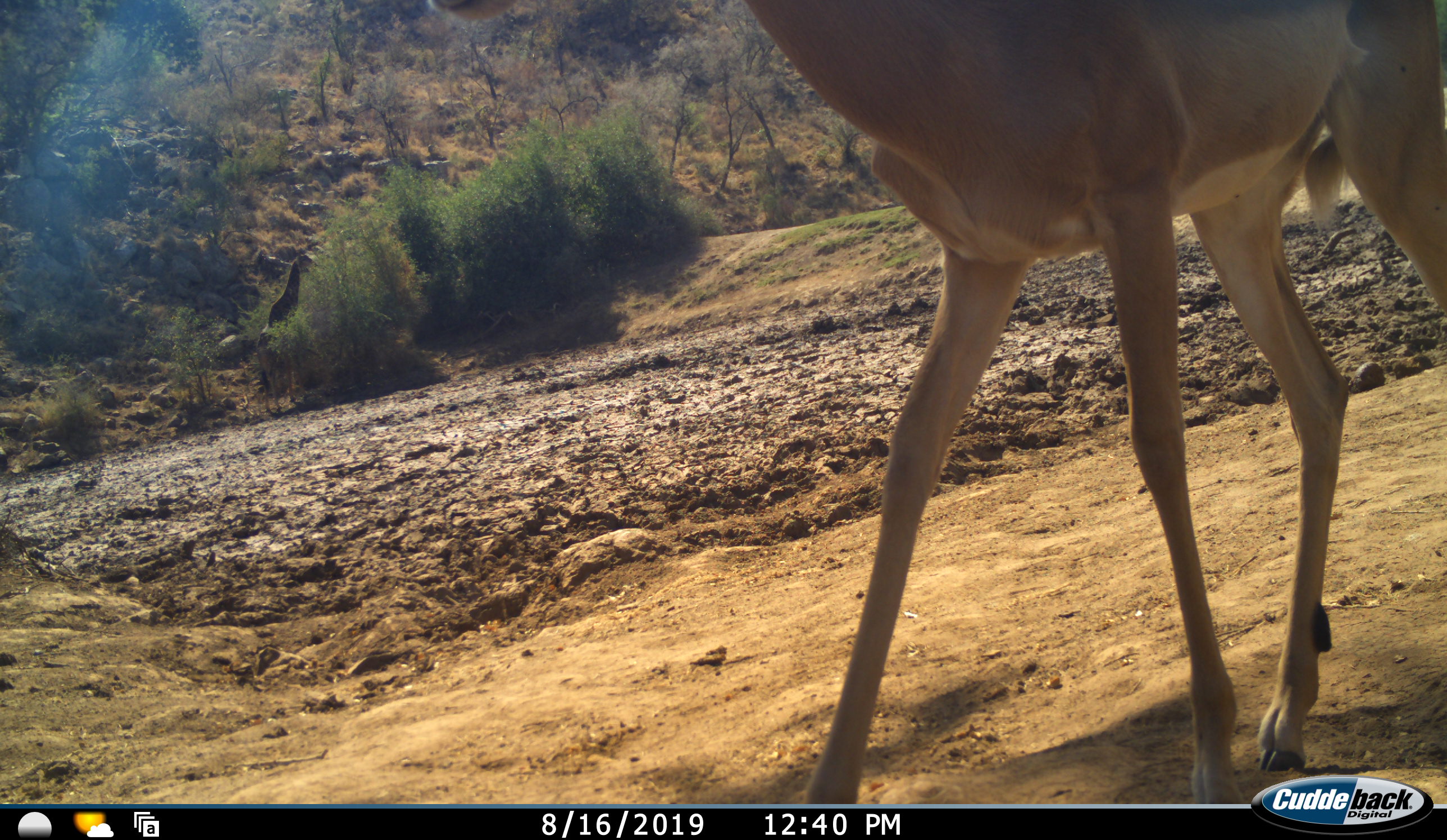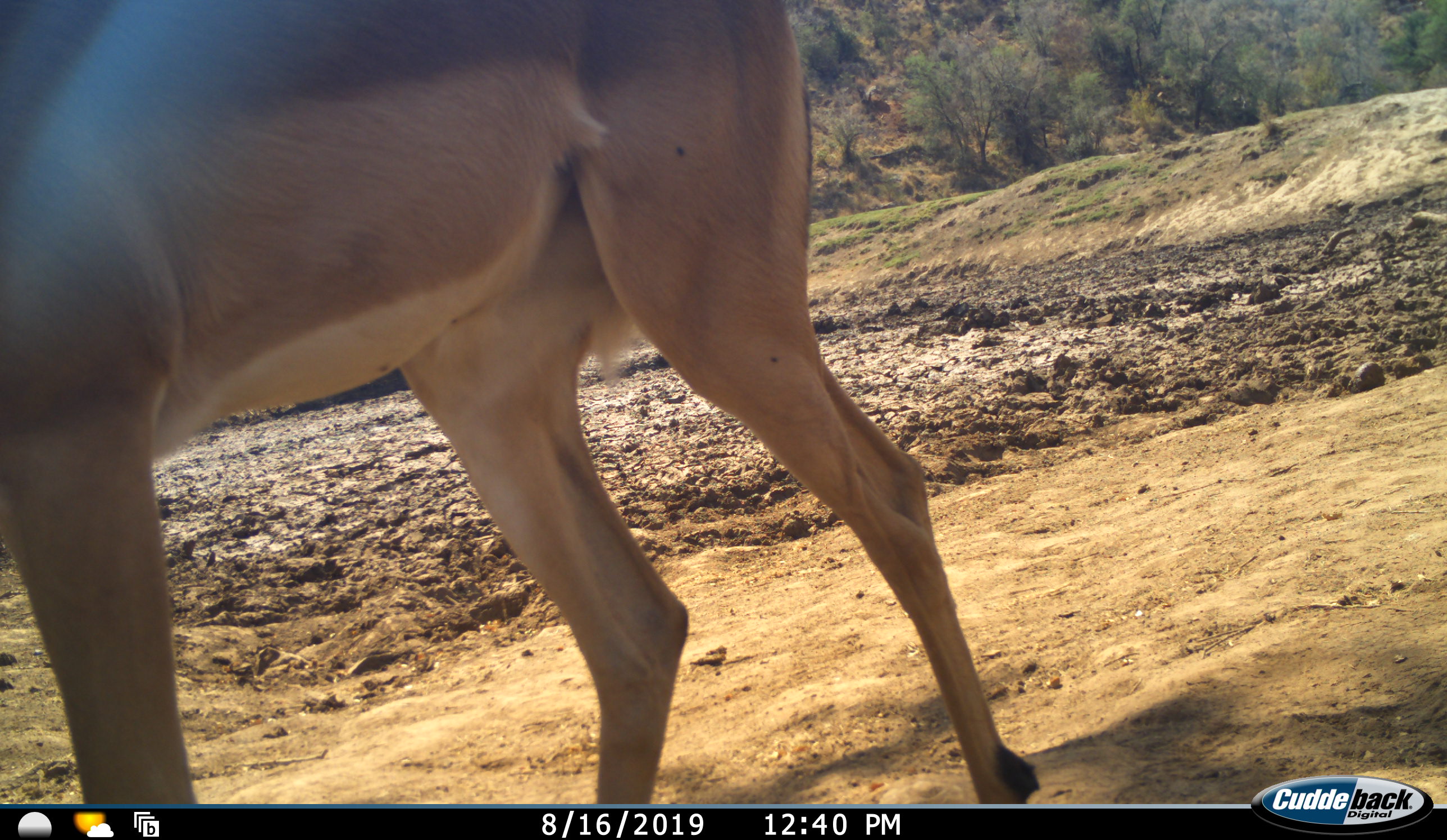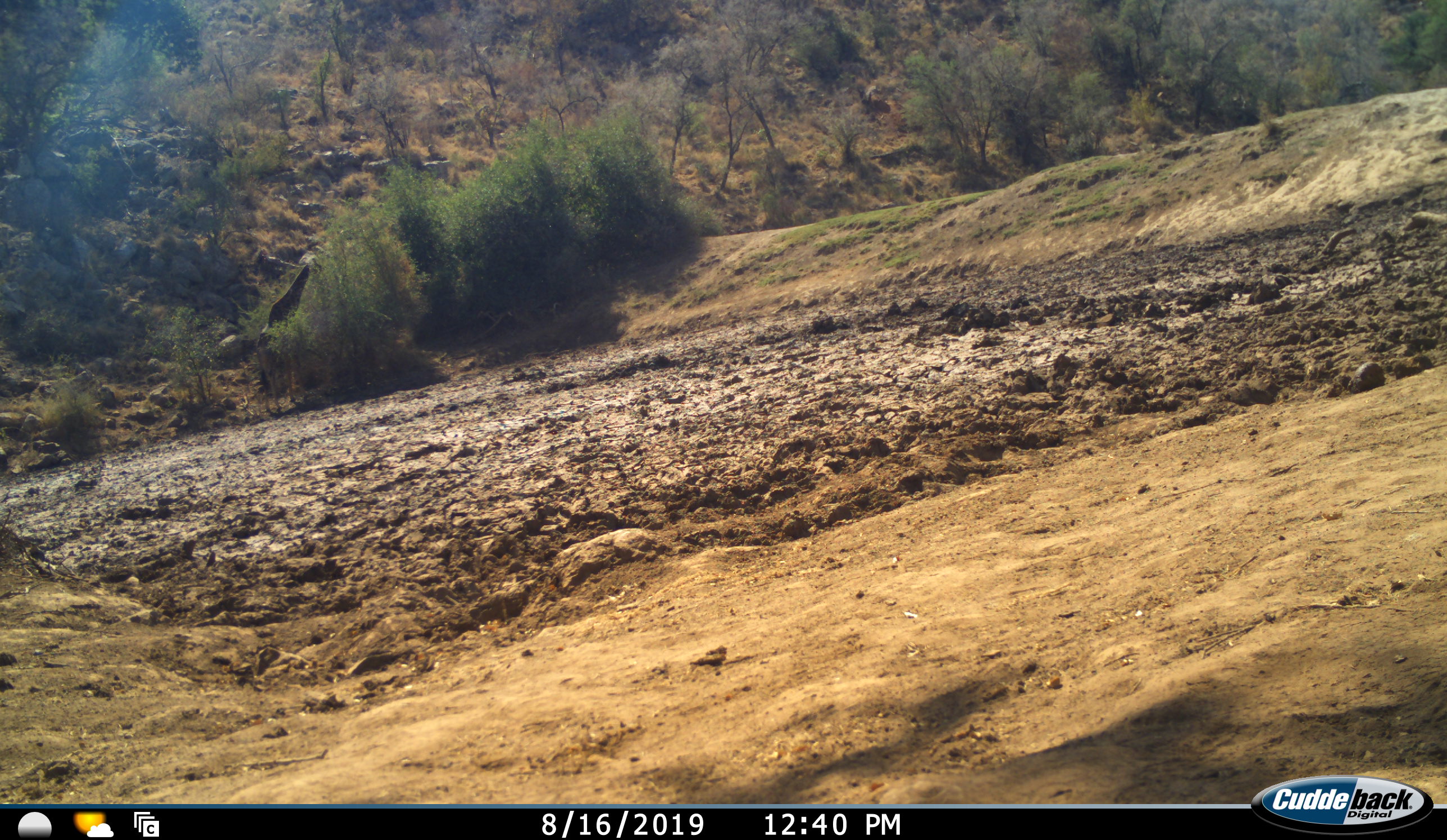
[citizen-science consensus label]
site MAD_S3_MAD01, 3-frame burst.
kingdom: Animalia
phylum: Chordata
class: Mammalia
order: Artiodactyla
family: Bovidae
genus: Aepyceros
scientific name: Aepyceros melampus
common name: impala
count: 1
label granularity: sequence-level